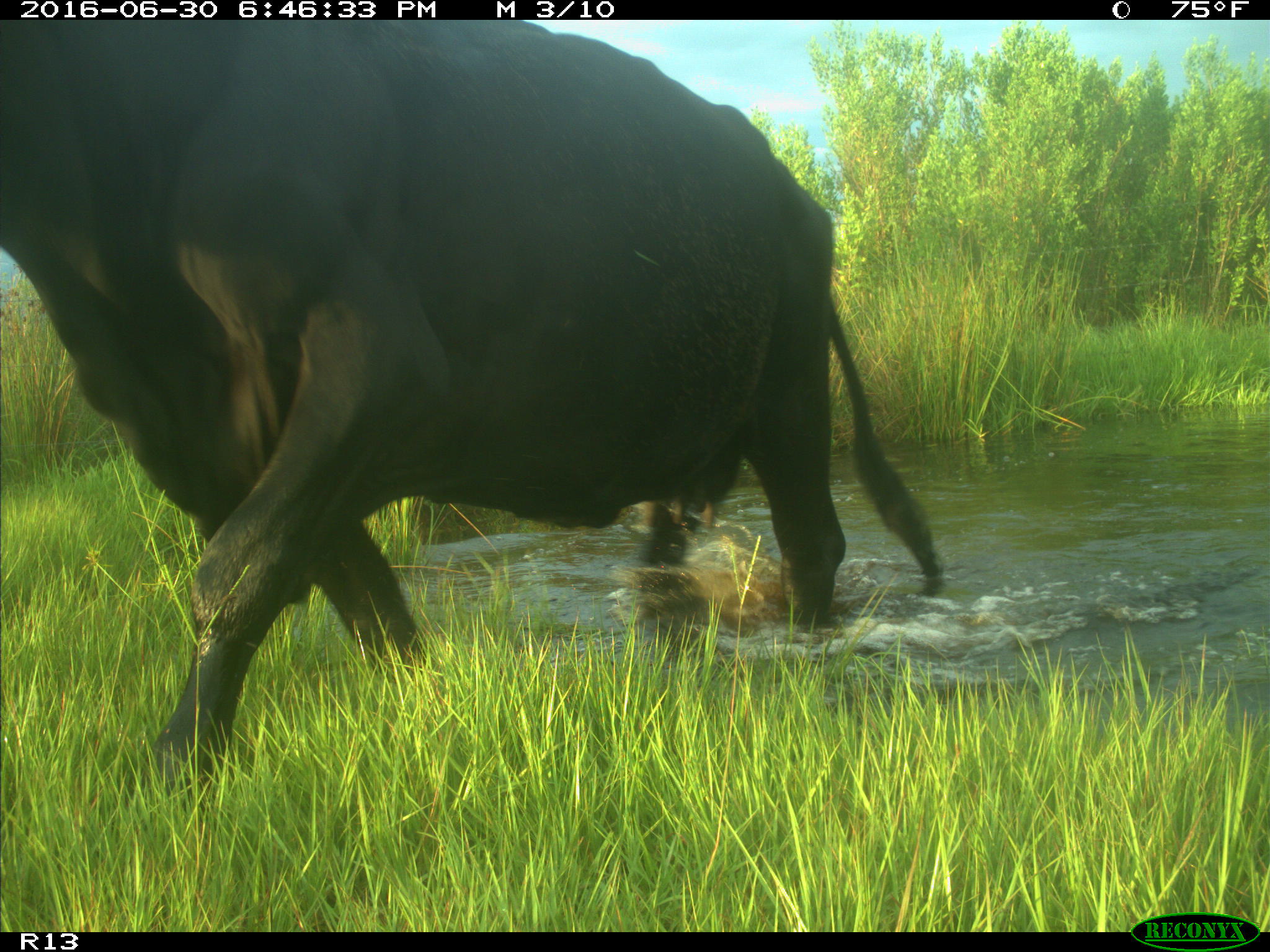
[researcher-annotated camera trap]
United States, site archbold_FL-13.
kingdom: Animalia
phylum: Chordata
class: Mammalia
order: Artiodactyla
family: Bovidae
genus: Bos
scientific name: Bos taurus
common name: domestic cow